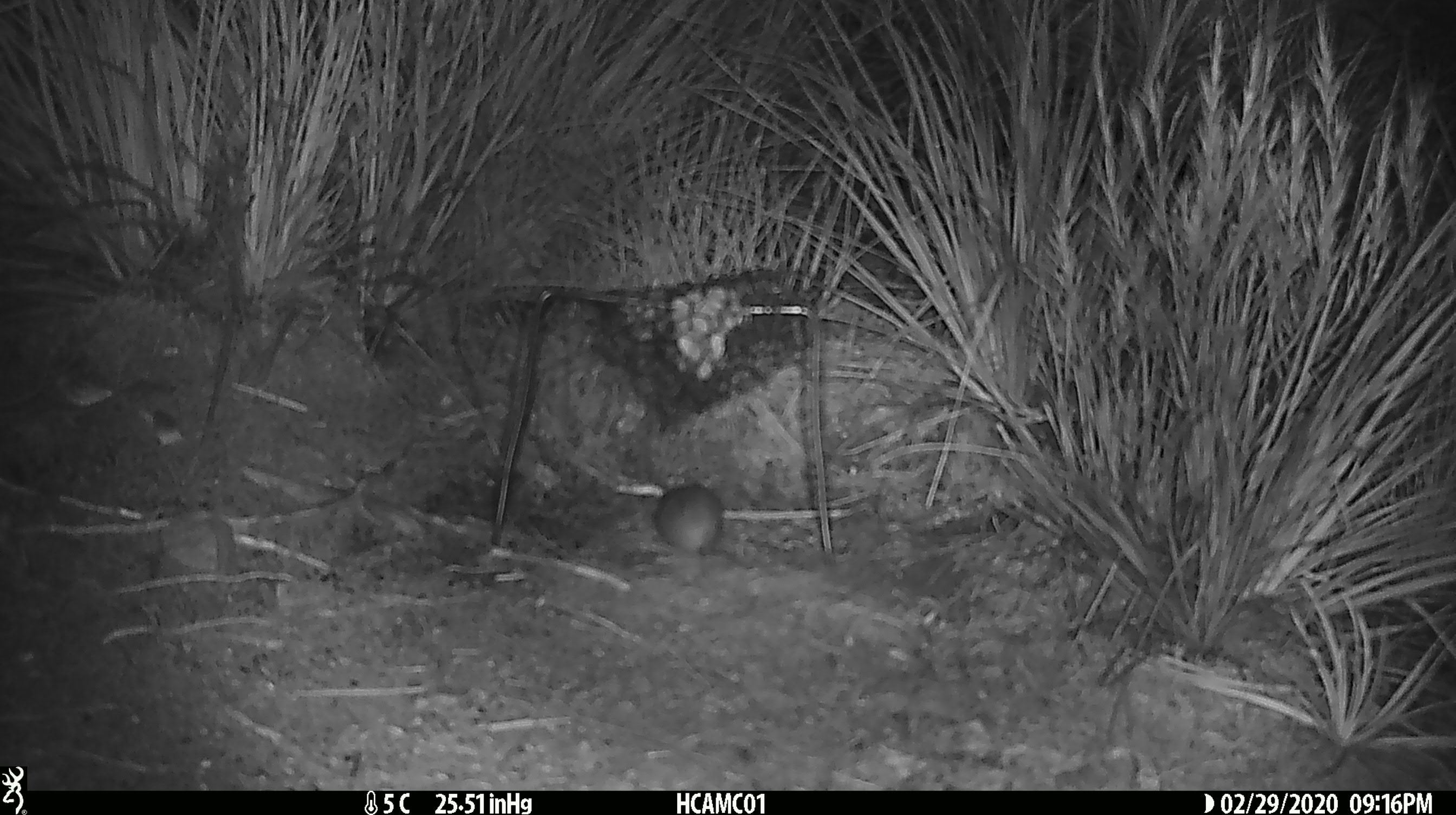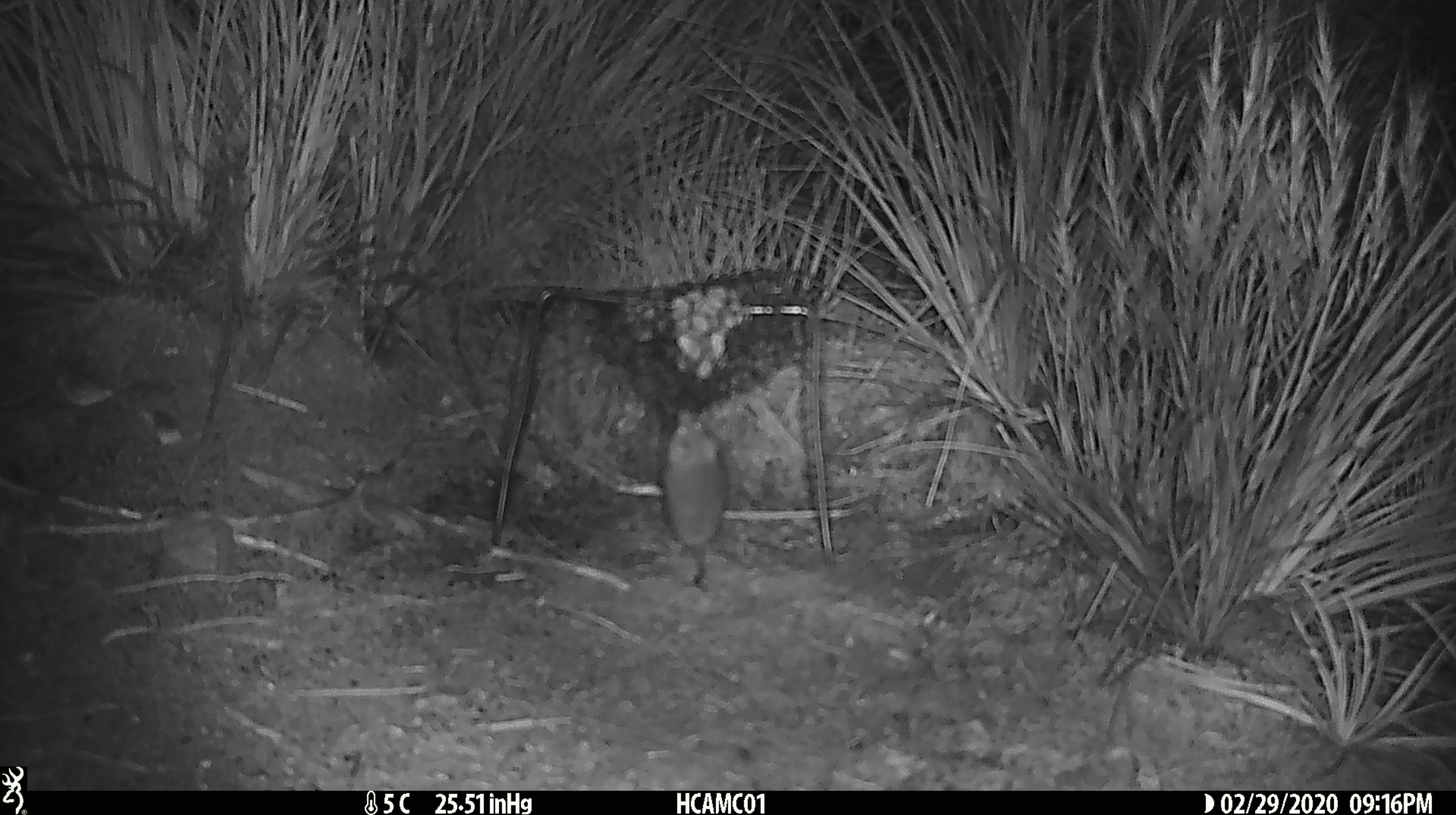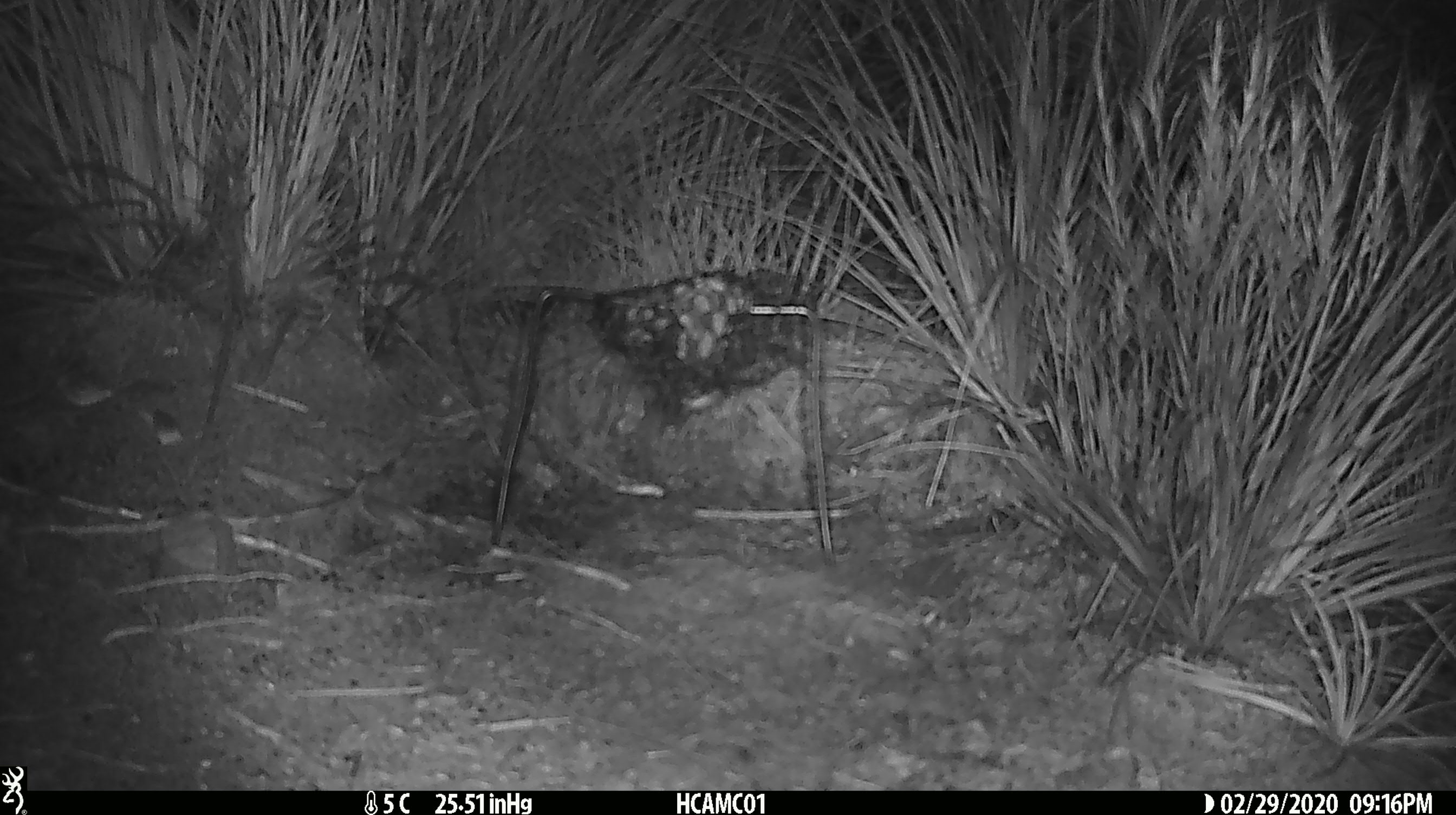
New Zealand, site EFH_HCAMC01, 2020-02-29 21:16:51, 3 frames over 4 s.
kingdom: Animalia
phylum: Chordata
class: Mammalia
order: Rodentia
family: Muridae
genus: Mus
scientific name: Mus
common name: mouse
Mouse (Mus).